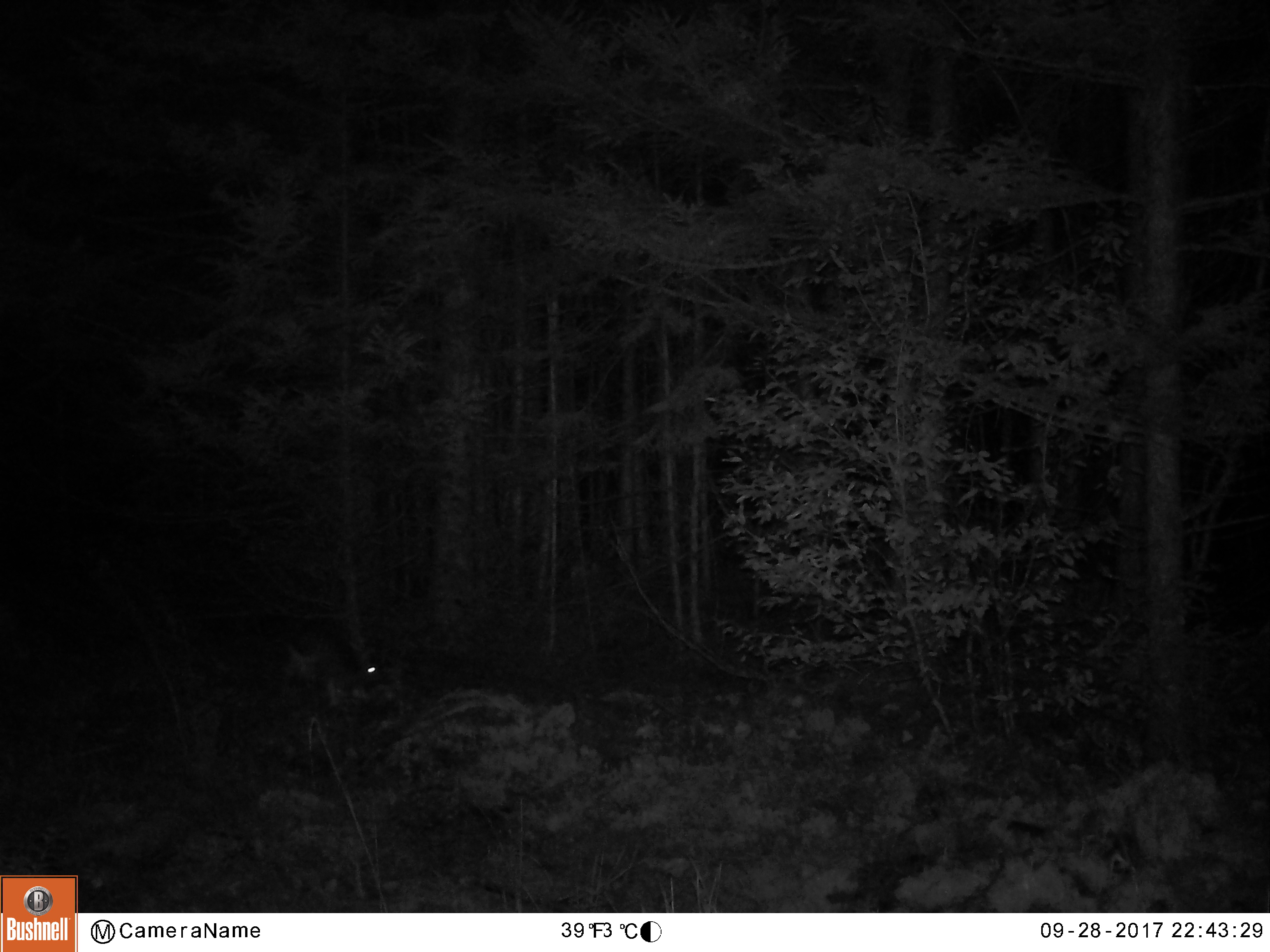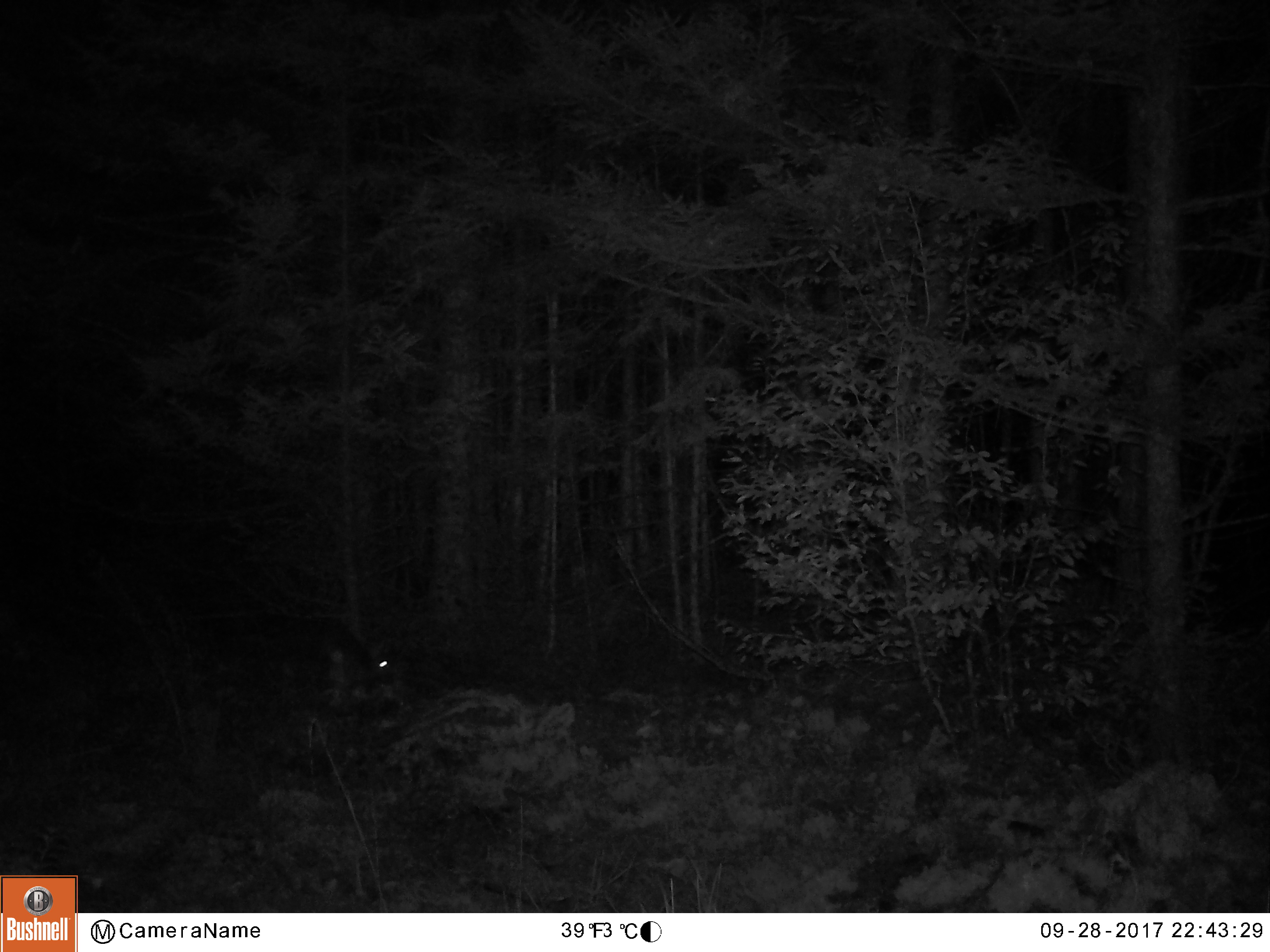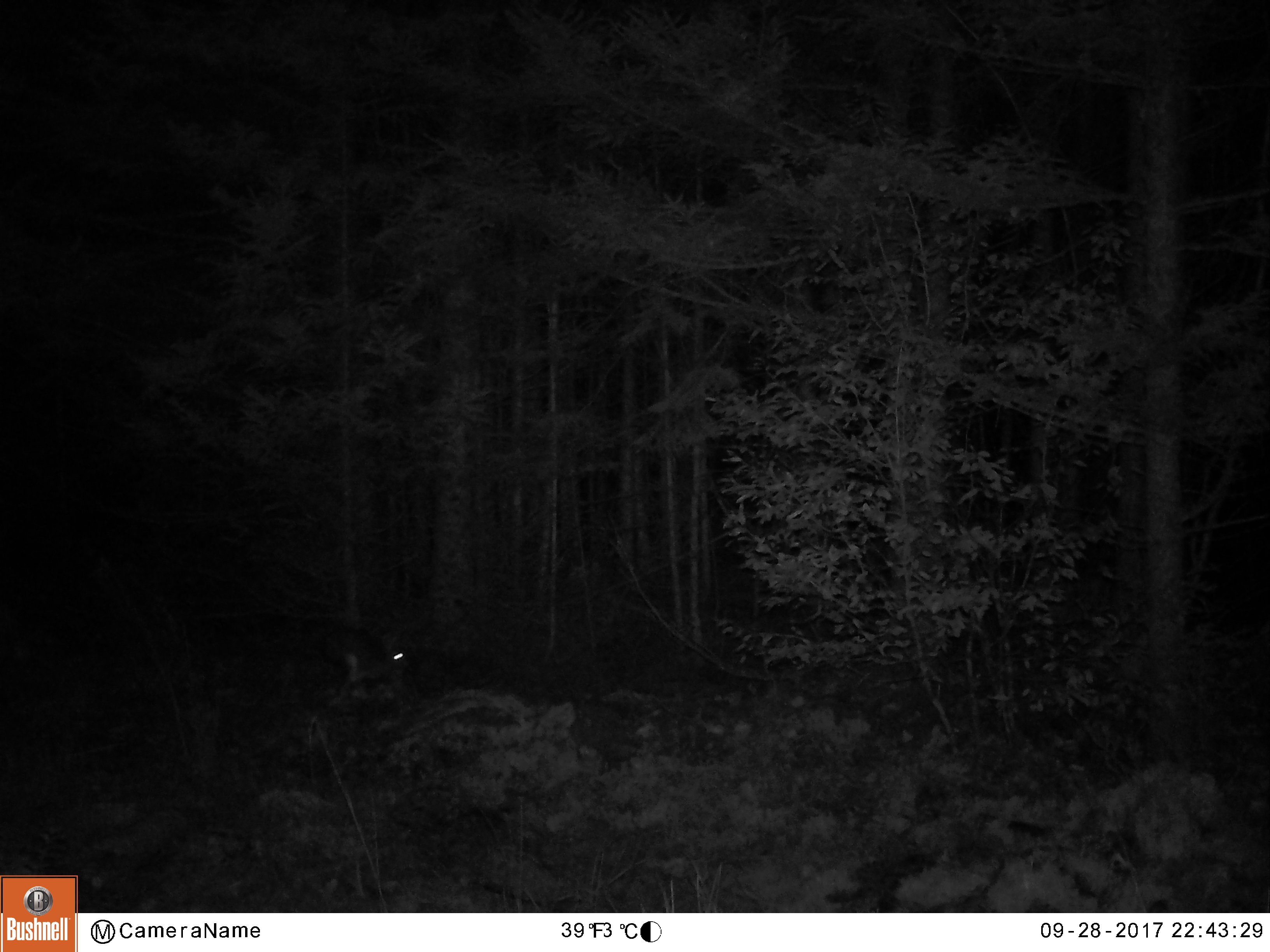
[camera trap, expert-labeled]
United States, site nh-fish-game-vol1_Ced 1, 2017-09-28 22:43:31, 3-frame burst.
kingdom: Animalia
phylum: Chordata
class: Mammalia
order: Lagomorpha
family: Leporidae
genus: Lepus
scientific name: Lepus americanus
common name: snowshoe hare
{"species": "snowshoe hare (Lepus americanus)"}